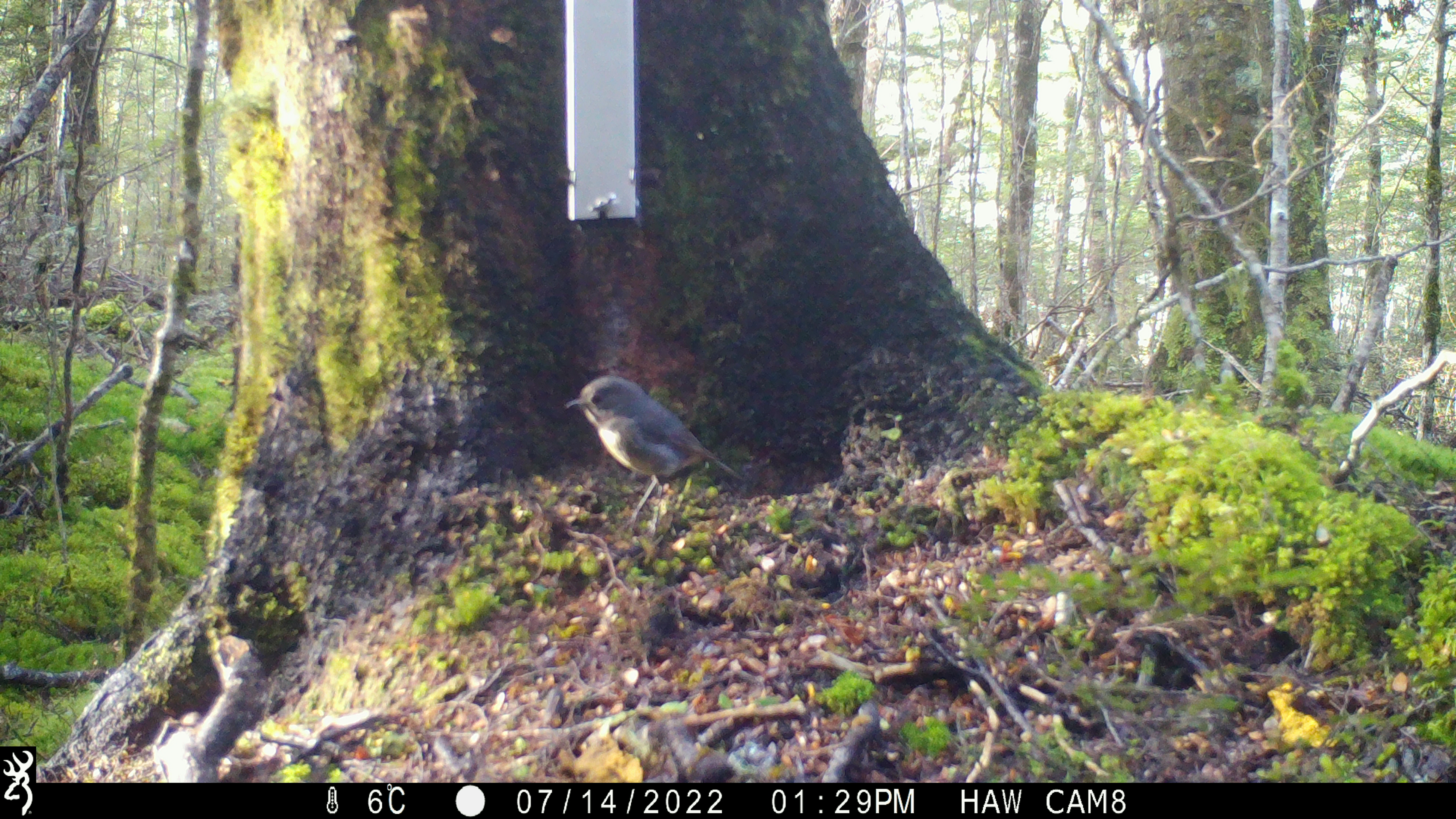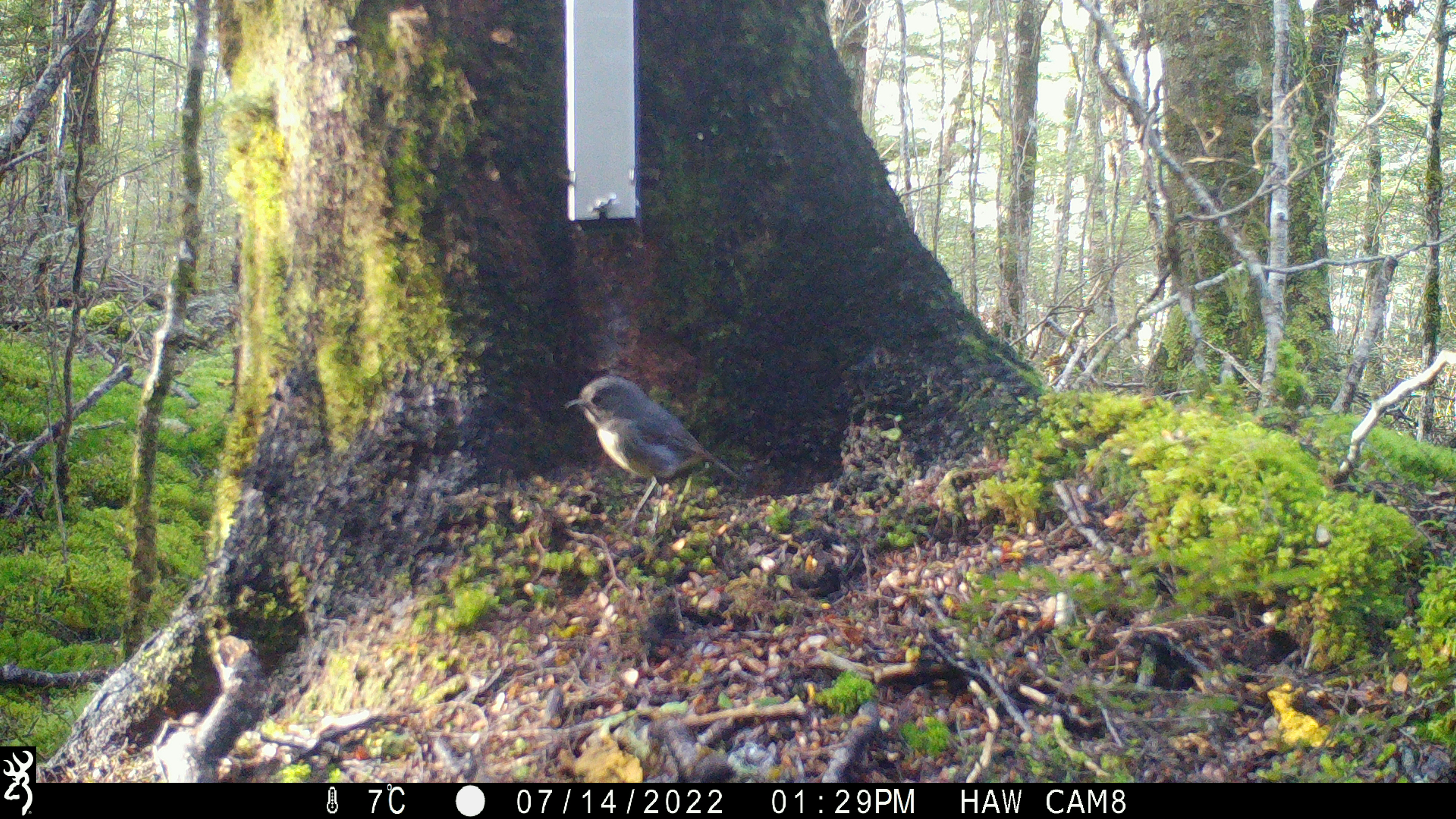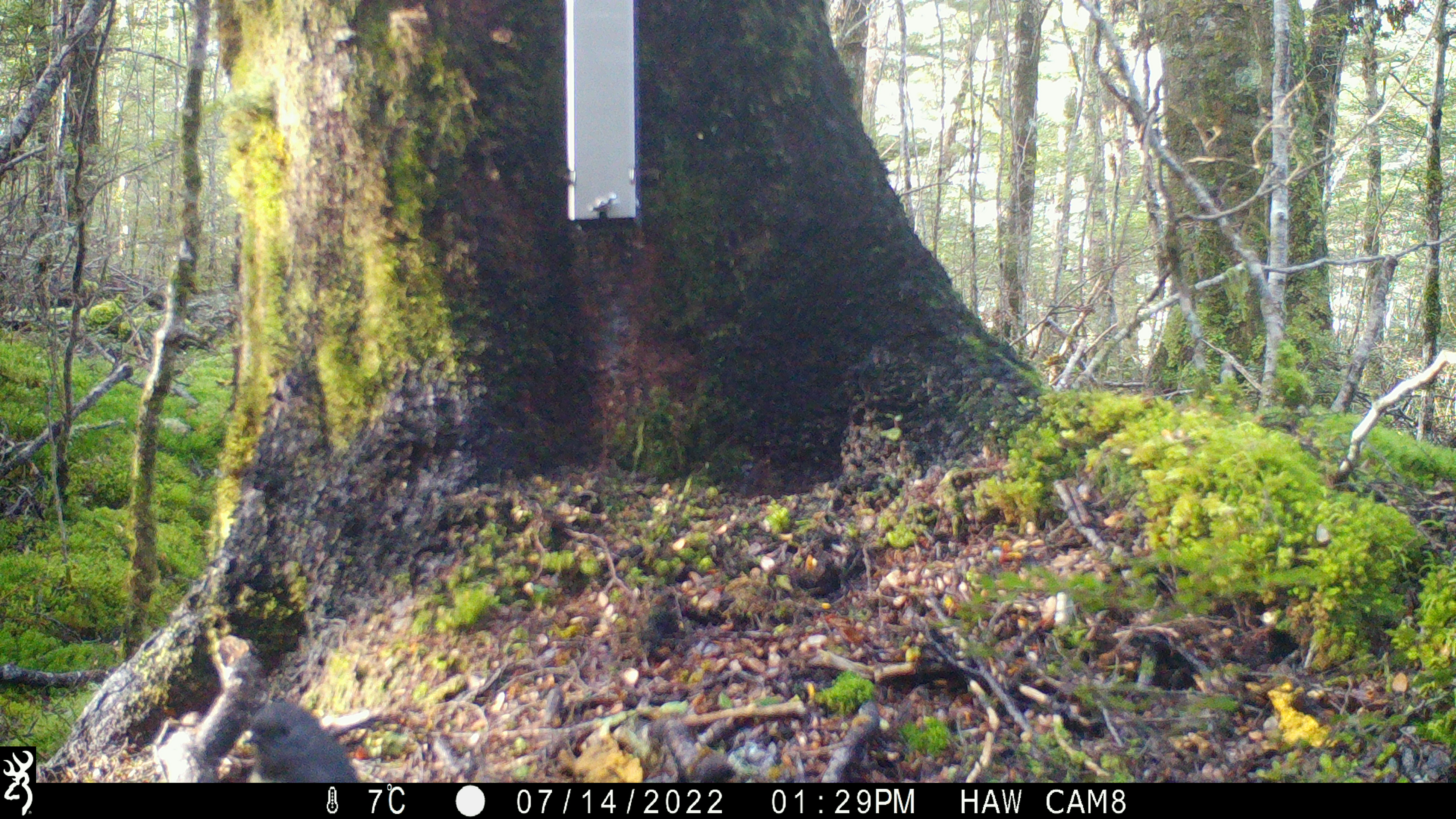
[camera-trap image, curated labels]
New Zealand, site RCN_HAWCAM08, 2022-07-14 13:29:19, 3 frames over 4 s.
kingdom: Animalia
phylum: Chordata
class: Aves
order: Passeriformes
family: Petroicidae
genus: Petroica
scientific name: Petroica australis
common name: new zealand robin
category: robin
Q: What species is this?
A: Robin (new zealand robin) (Petroica australis).